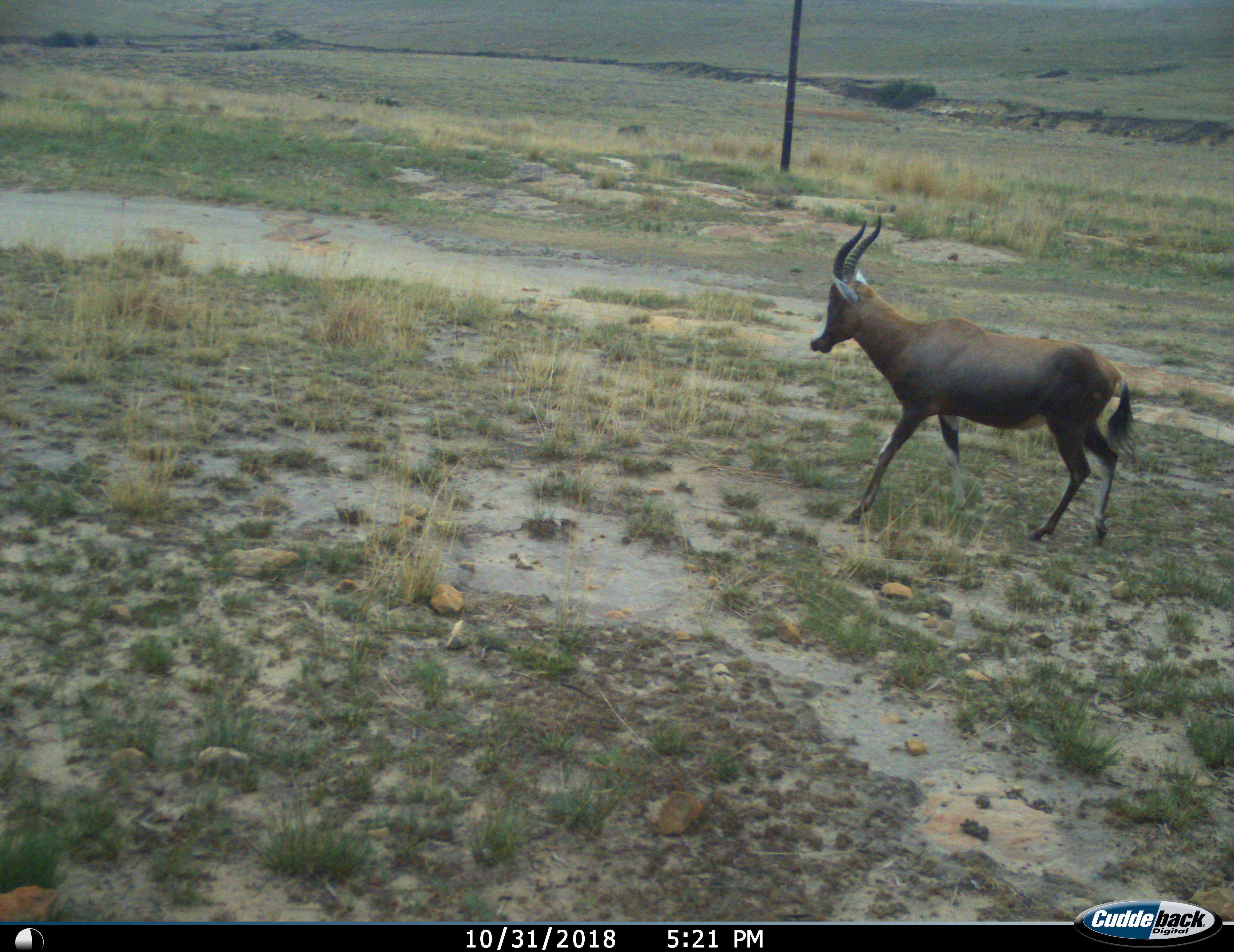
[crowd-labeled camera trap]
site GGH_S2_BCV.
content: unidentified animal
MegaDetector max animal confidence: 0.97